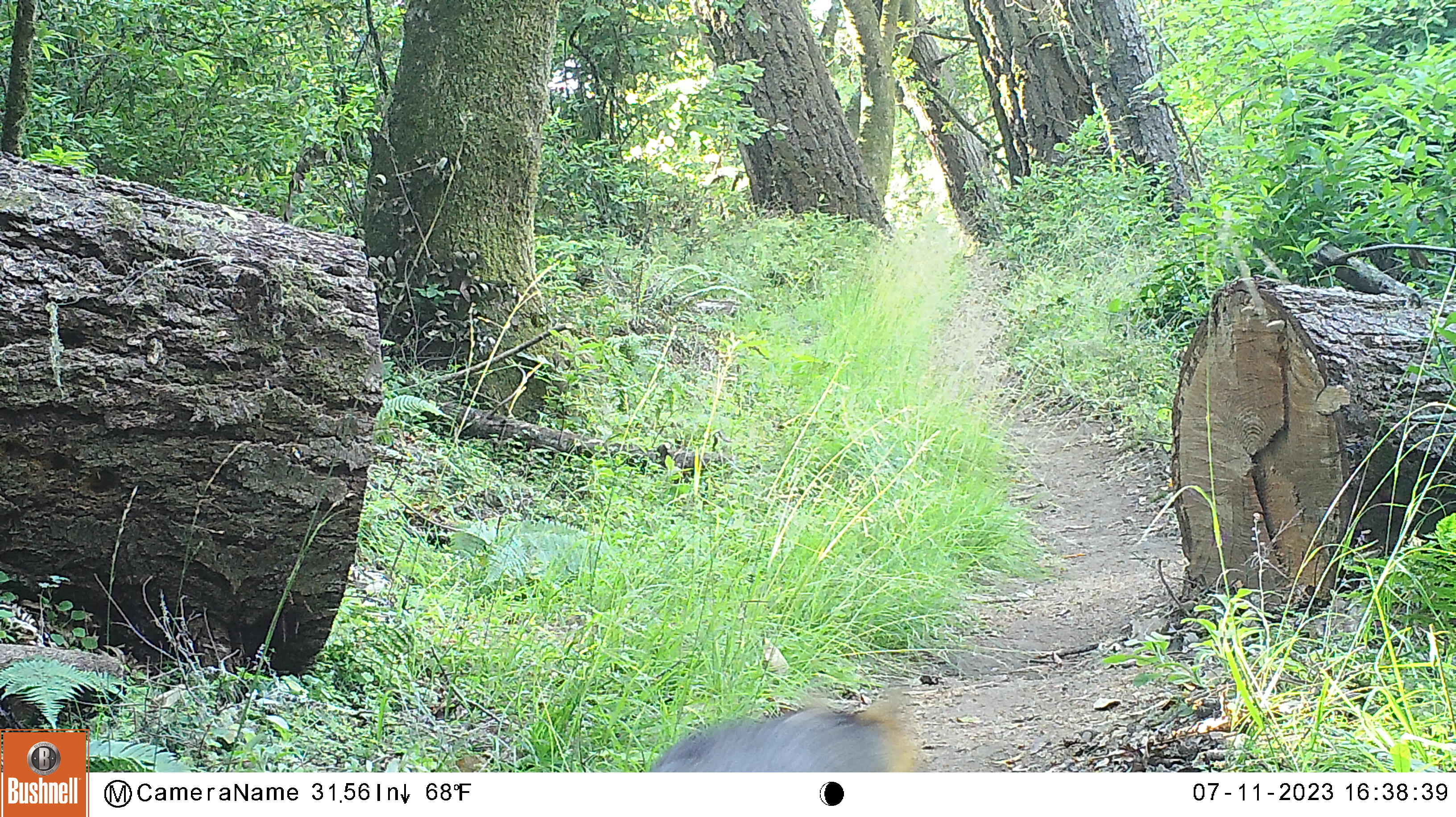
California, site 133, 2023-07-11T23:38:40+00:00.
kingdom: Animalia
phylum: Chordata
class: Mammalia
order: Carnivora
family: Canidae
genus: Urocyon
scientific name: Urocyon cinereoargenteus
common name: gray fox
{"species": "gray fox (Urocyon cinereoargenteus)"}